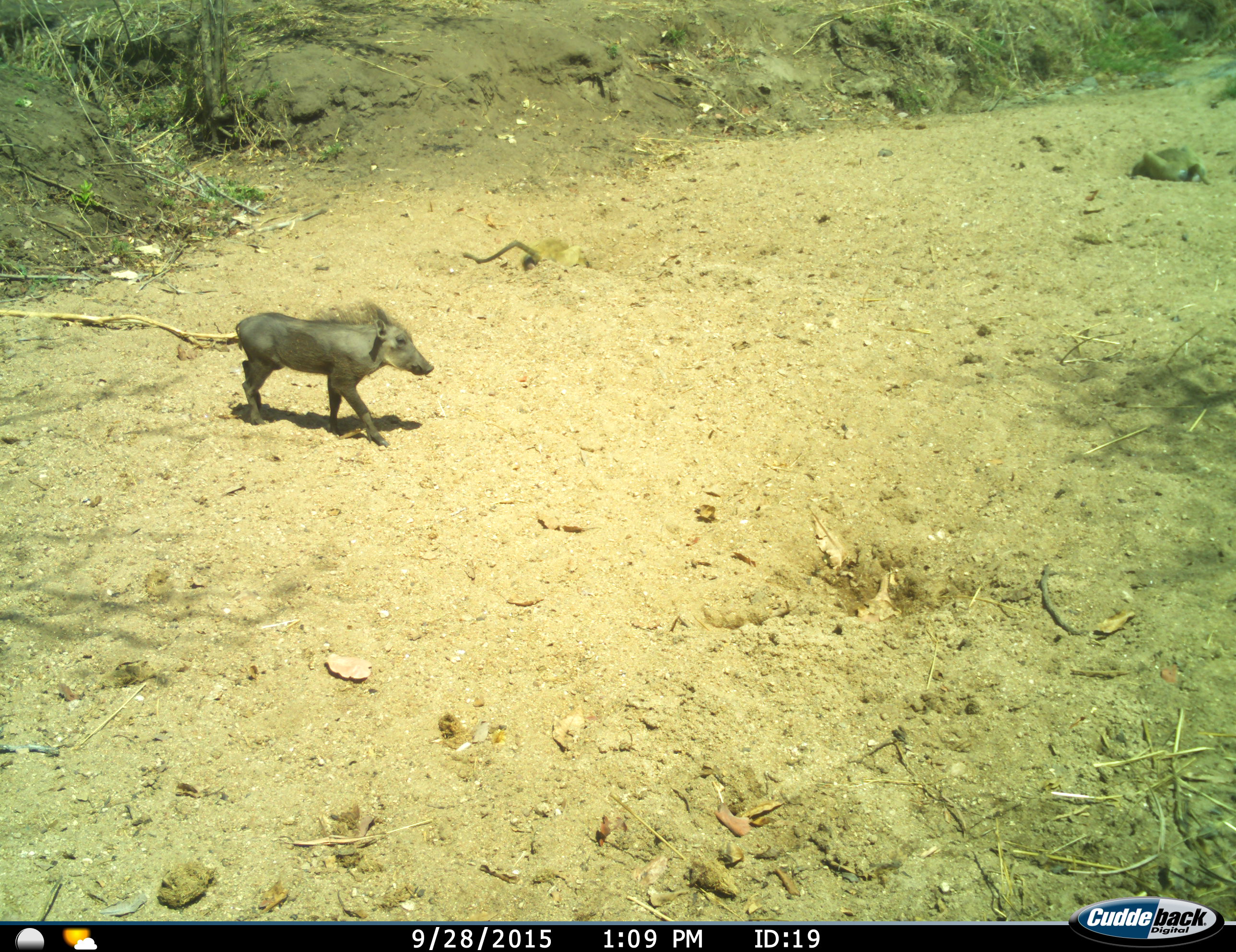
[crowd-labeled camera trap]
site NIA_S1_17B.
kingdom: Animalia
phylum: Chordata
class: Mammalia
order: Artiodactyla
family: Suidae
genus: Phacochoerus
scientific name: Phacochoerus africanus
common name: warthog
Warthog (Phacochoerus africanus), count 1. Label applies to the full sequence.